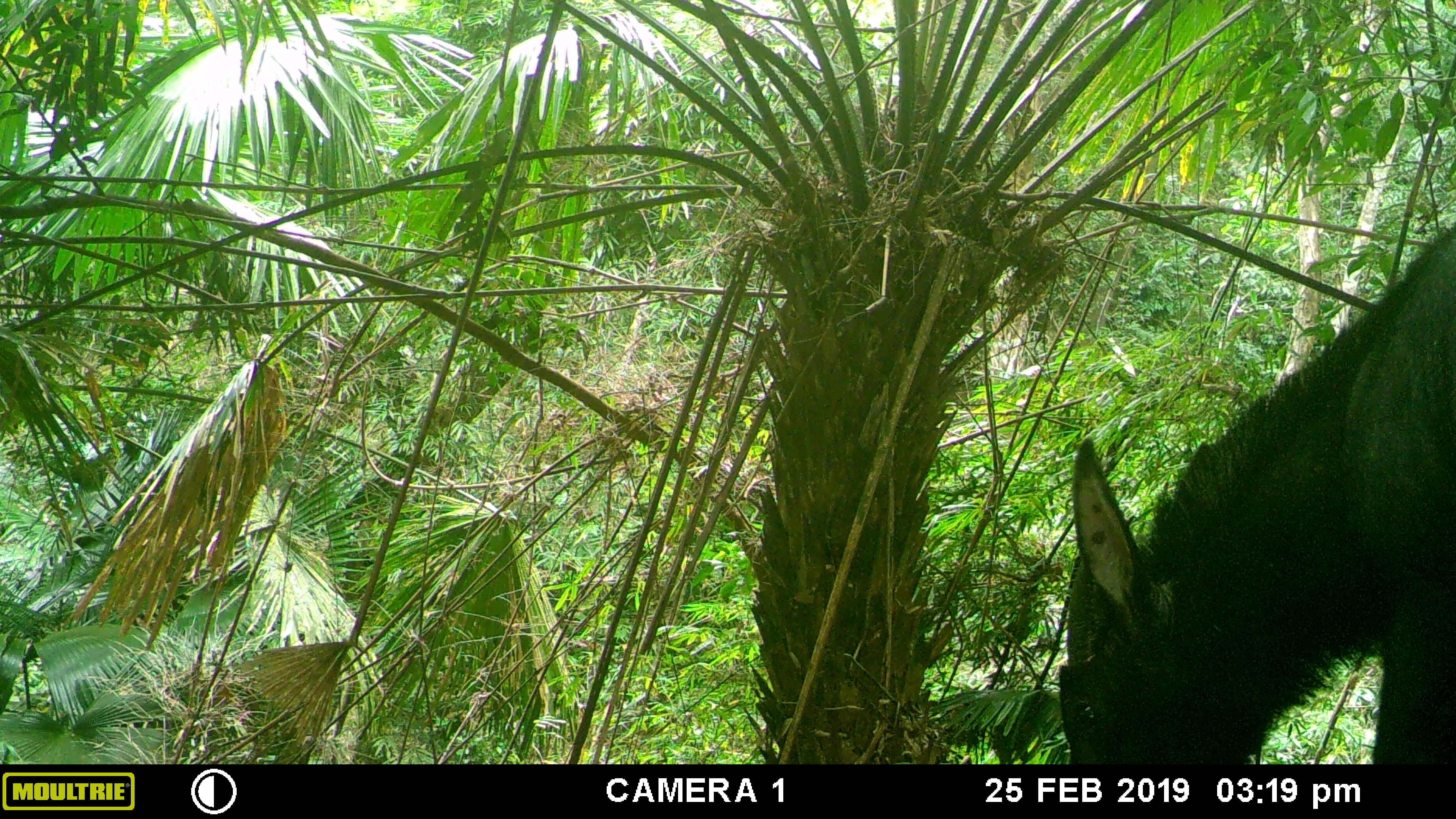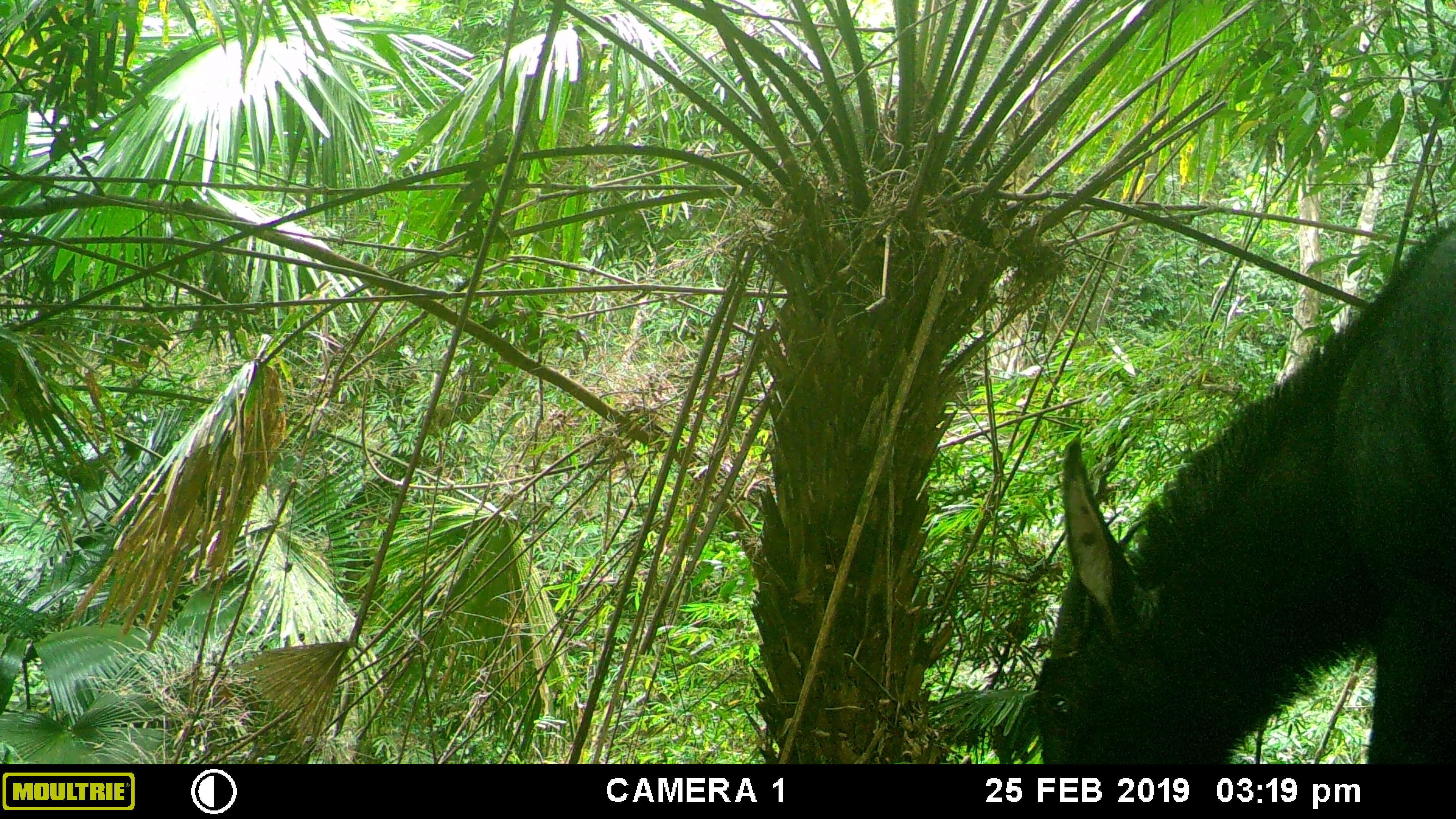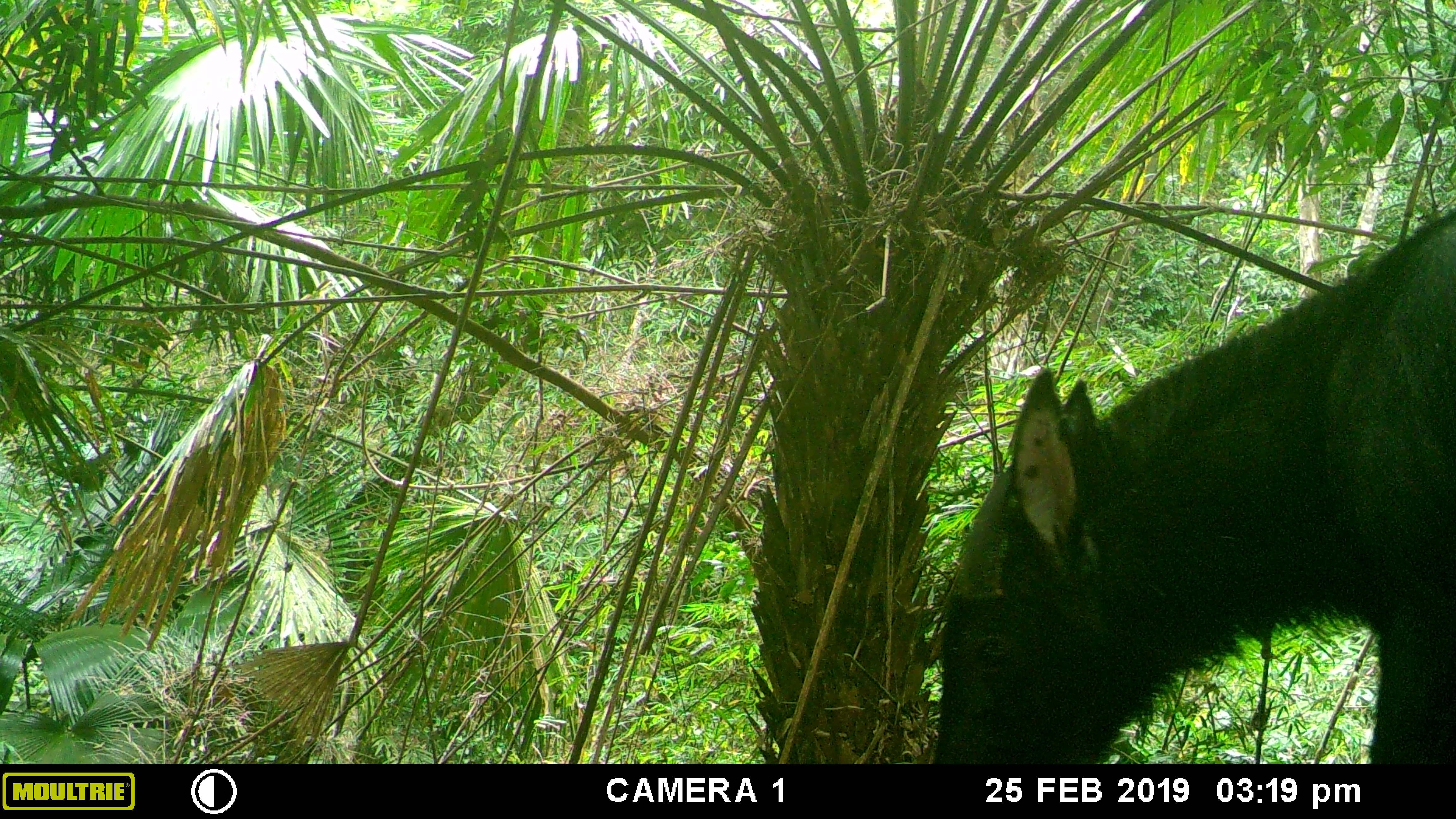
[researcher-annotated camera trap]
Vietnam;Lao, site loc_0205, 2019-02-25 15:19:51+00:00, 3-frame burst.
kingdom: Animalia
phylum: Chordata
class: Mammalia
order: Artiodactyla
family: Bovidae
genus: Capricornis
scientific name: Capricornis sumatraensis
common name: chinese serow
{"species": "chinese serow (Capricornis sumatraensis)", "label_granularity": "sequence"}